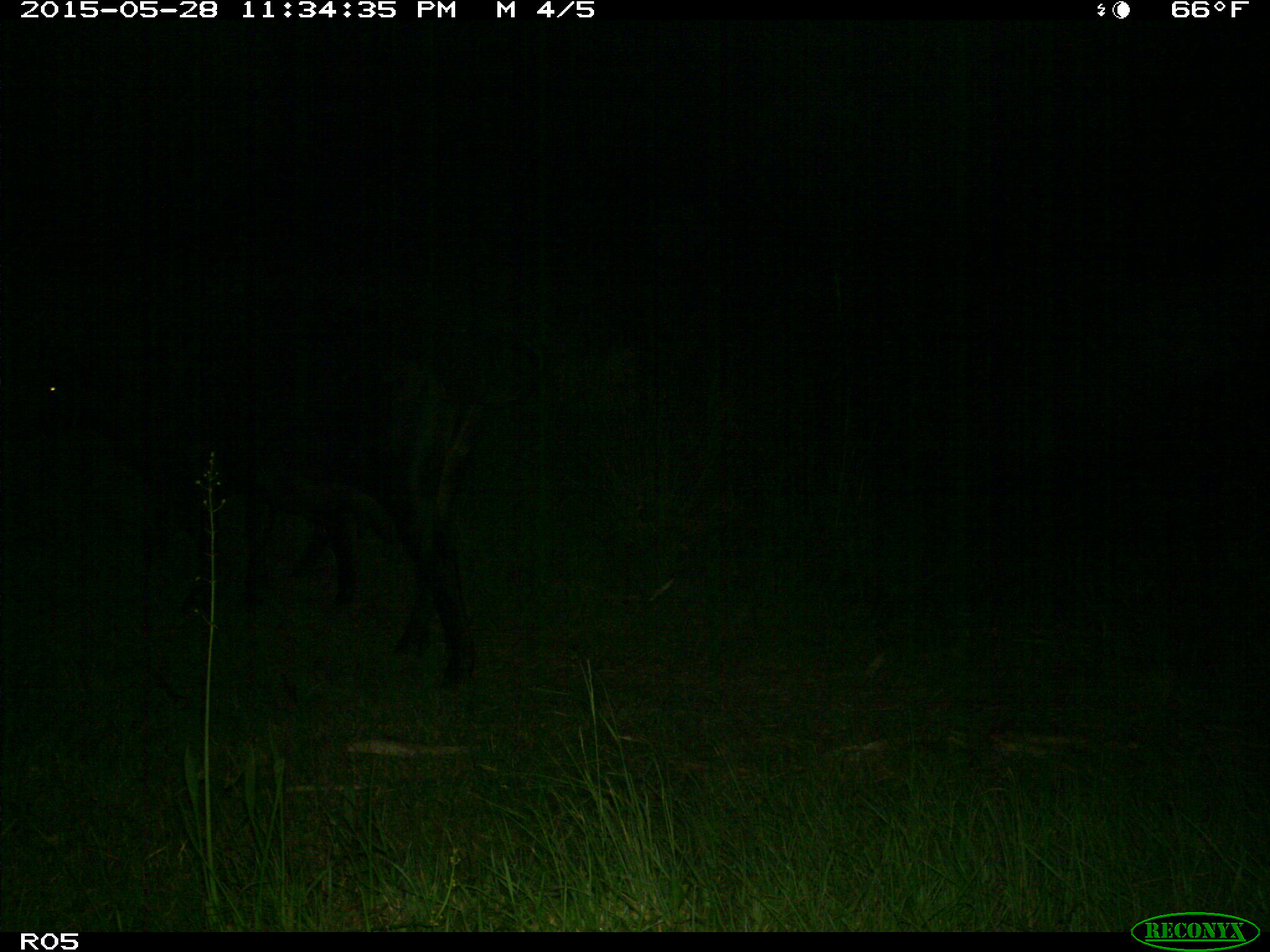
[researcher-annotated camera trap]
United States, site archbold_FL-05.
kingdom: Animalia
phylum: Chordata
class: Mammalia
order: Artiodactyla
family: Bovidae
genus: Bos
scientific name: Bos taurus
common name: domestic cow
Bos taurus (domestic cow).